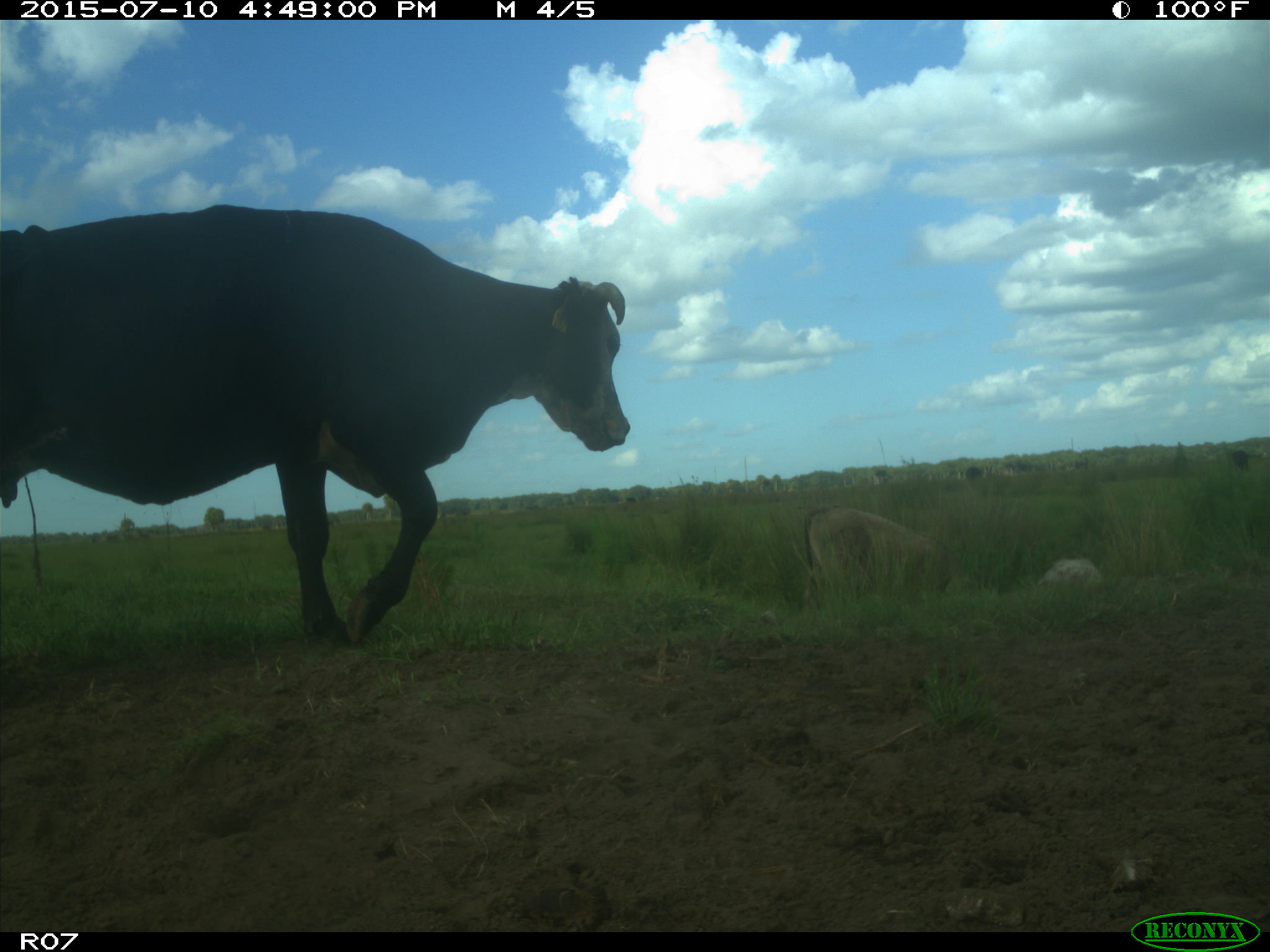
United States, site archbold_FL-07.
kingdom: Animalia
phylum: Chordata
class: Mammalia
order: Artiodactyla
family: Bovidae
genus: Bos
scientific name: Bos taurus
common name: domestic cow